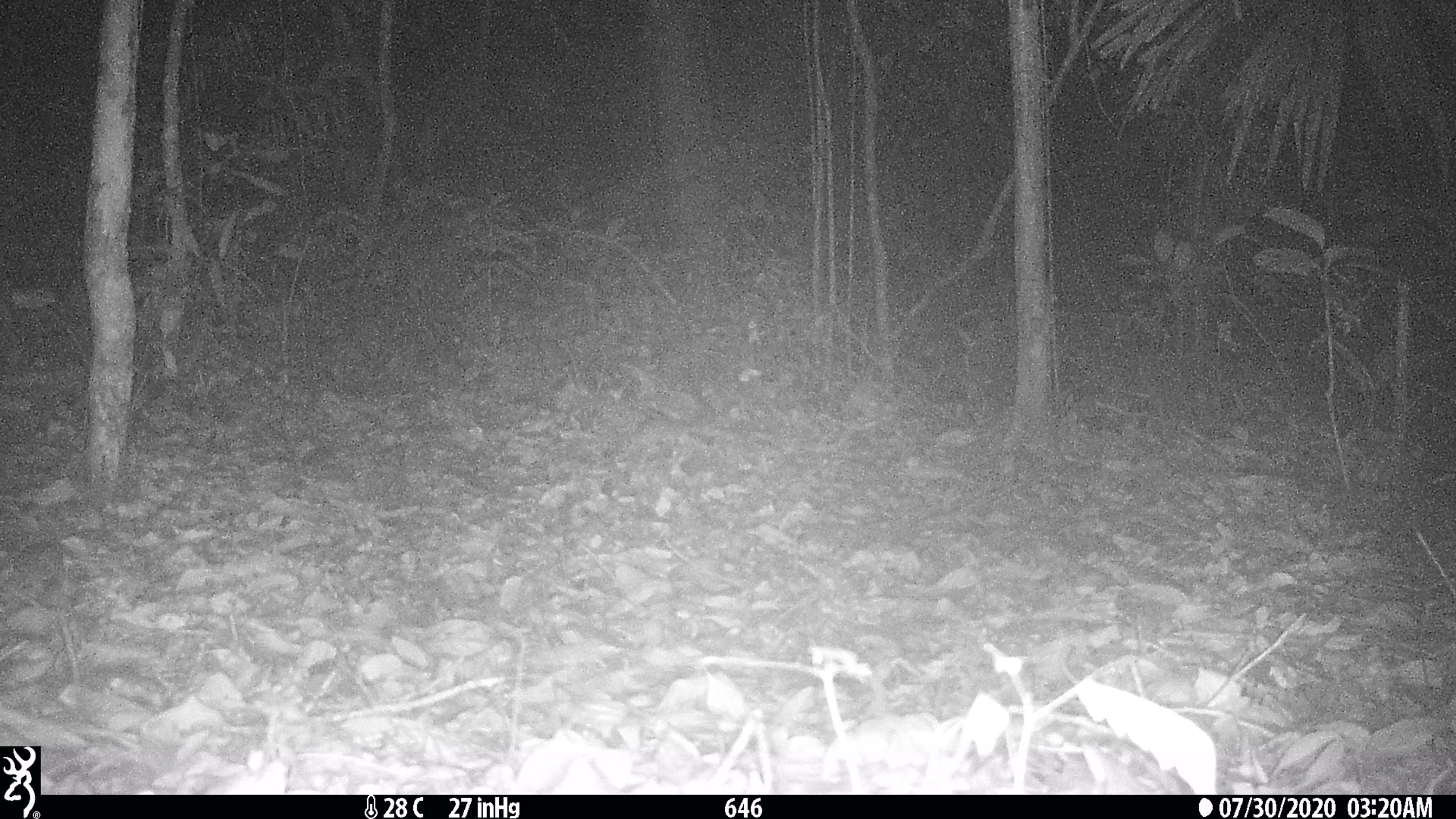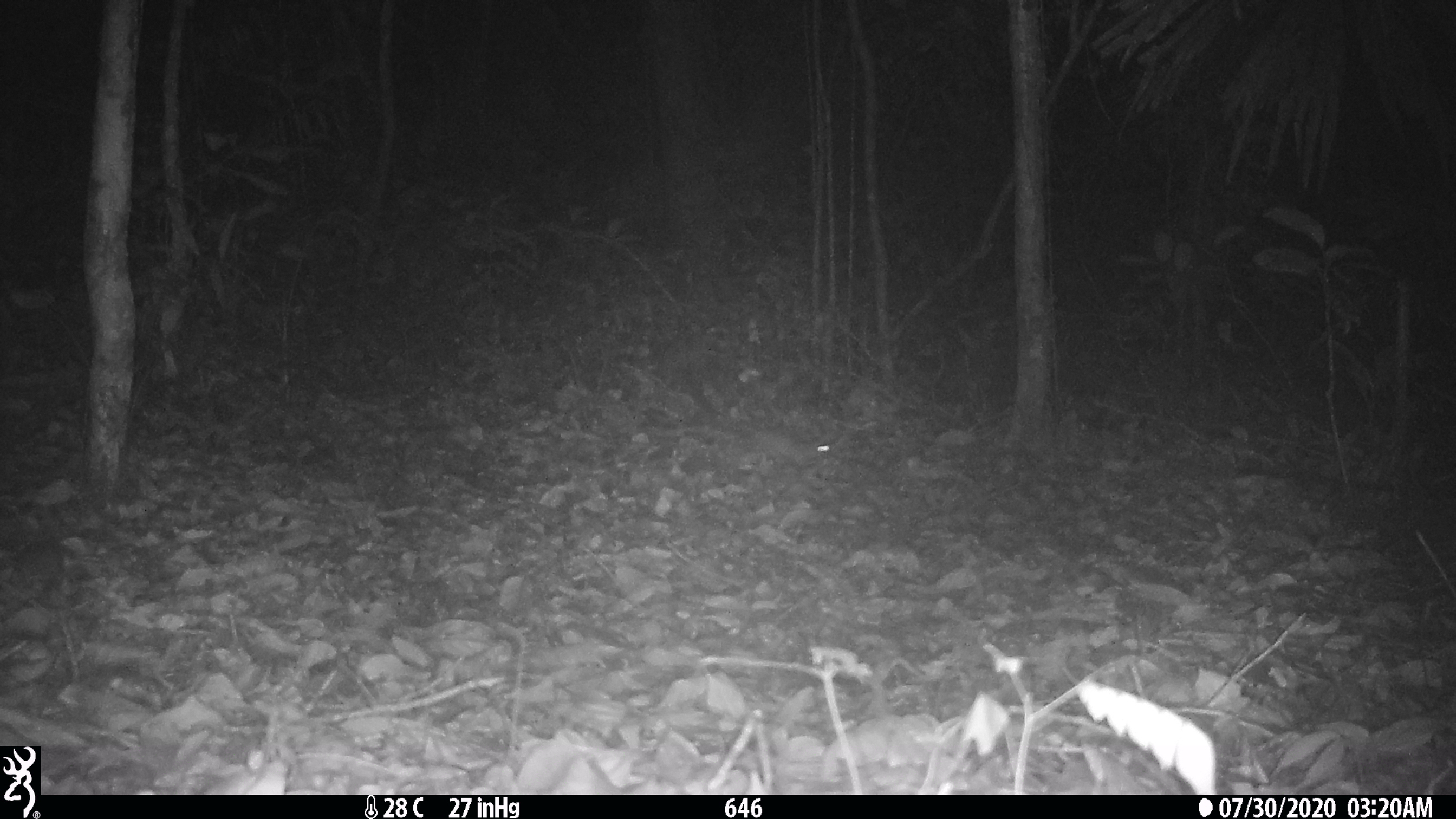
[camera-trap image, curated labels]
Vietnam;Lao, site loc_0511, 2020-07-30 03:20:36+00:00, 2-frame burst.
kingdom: Animalia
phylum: Chordata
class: Mammalia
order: Carnivora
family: Mustelidae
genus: Melogale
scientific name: Melogale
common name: ferret badger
Ferret badger (Melogale). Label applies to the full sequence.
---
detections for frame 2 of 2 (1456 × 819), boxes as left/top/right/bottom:
ferret badger: 749/429/831/467